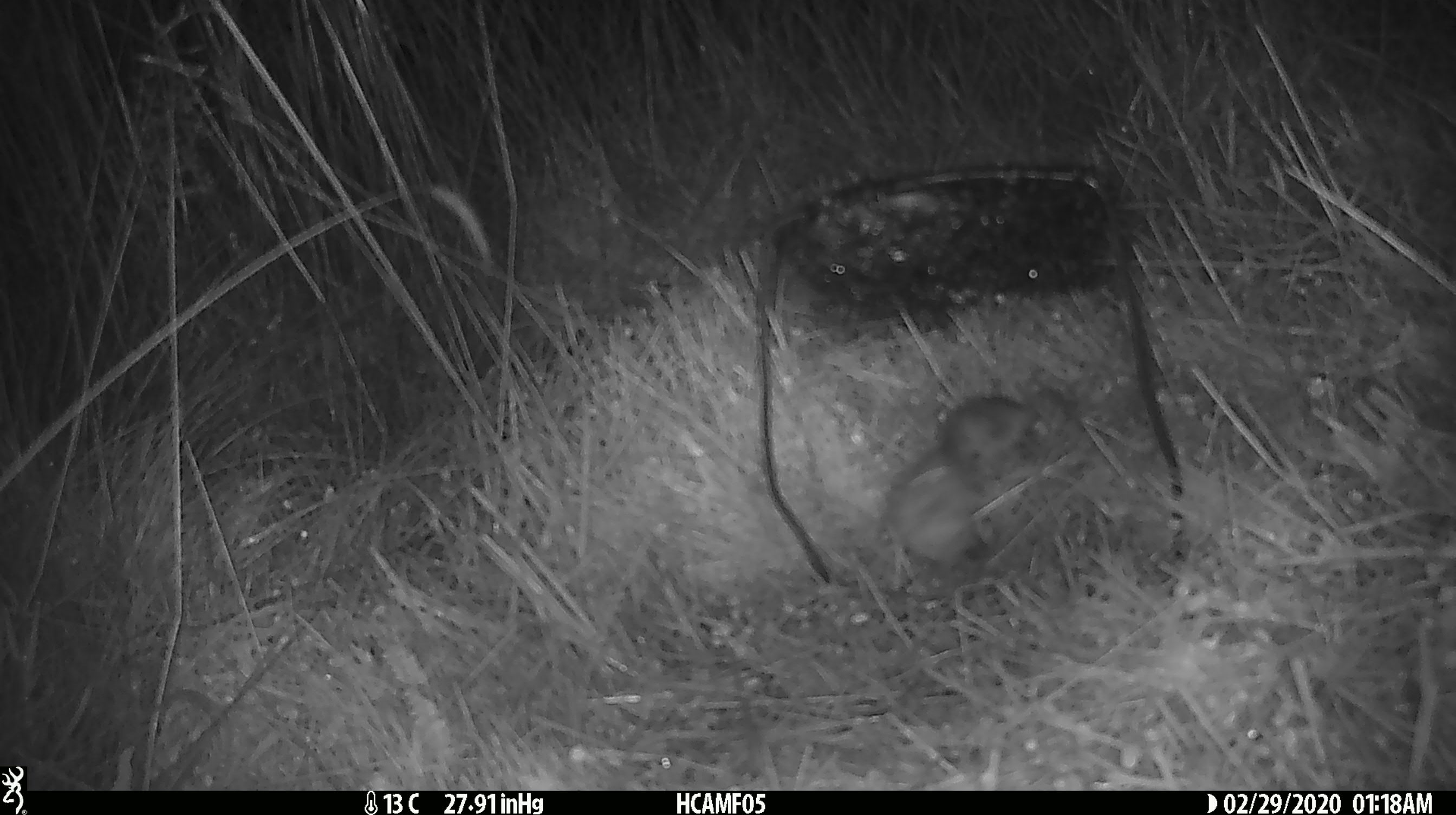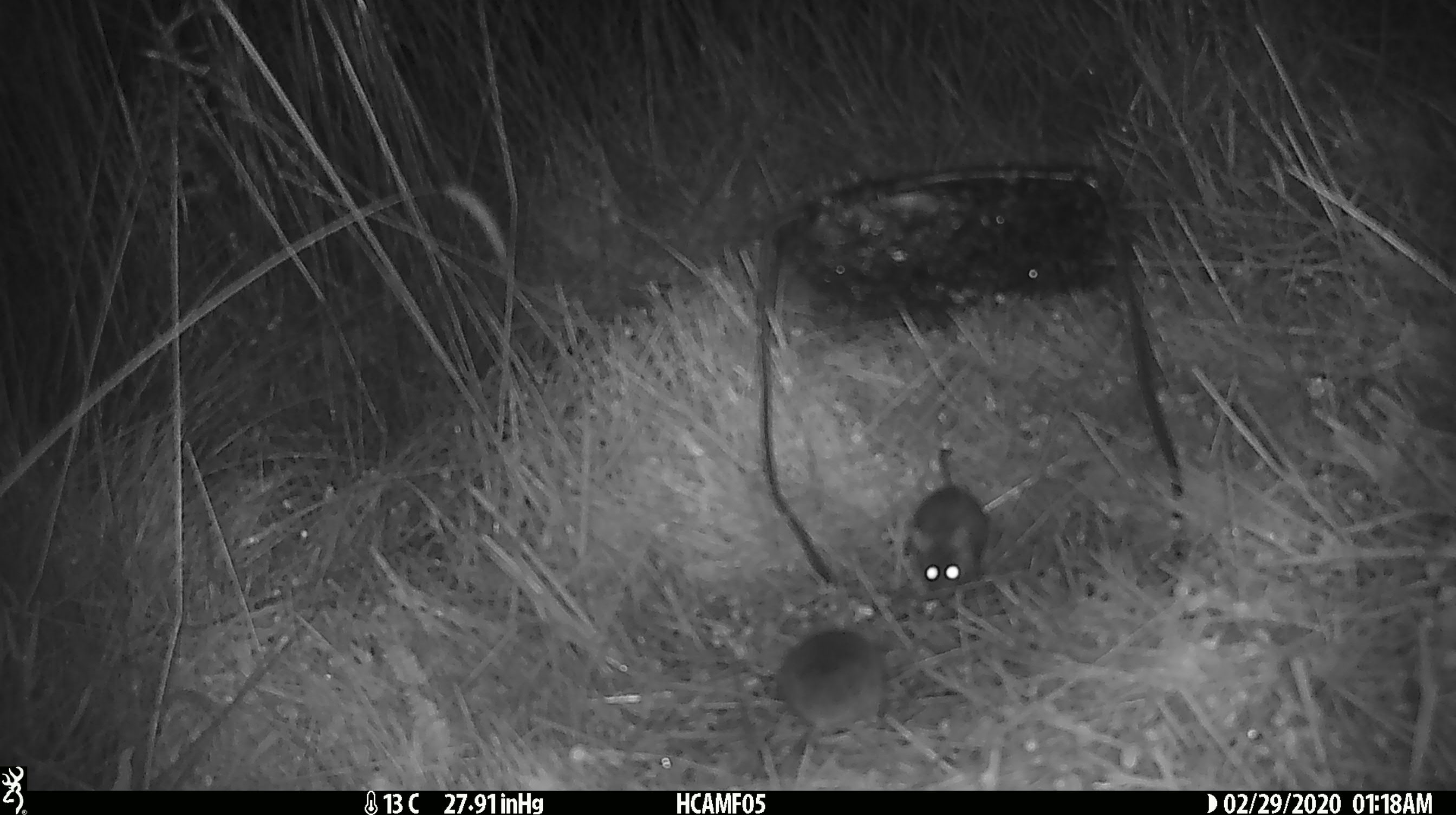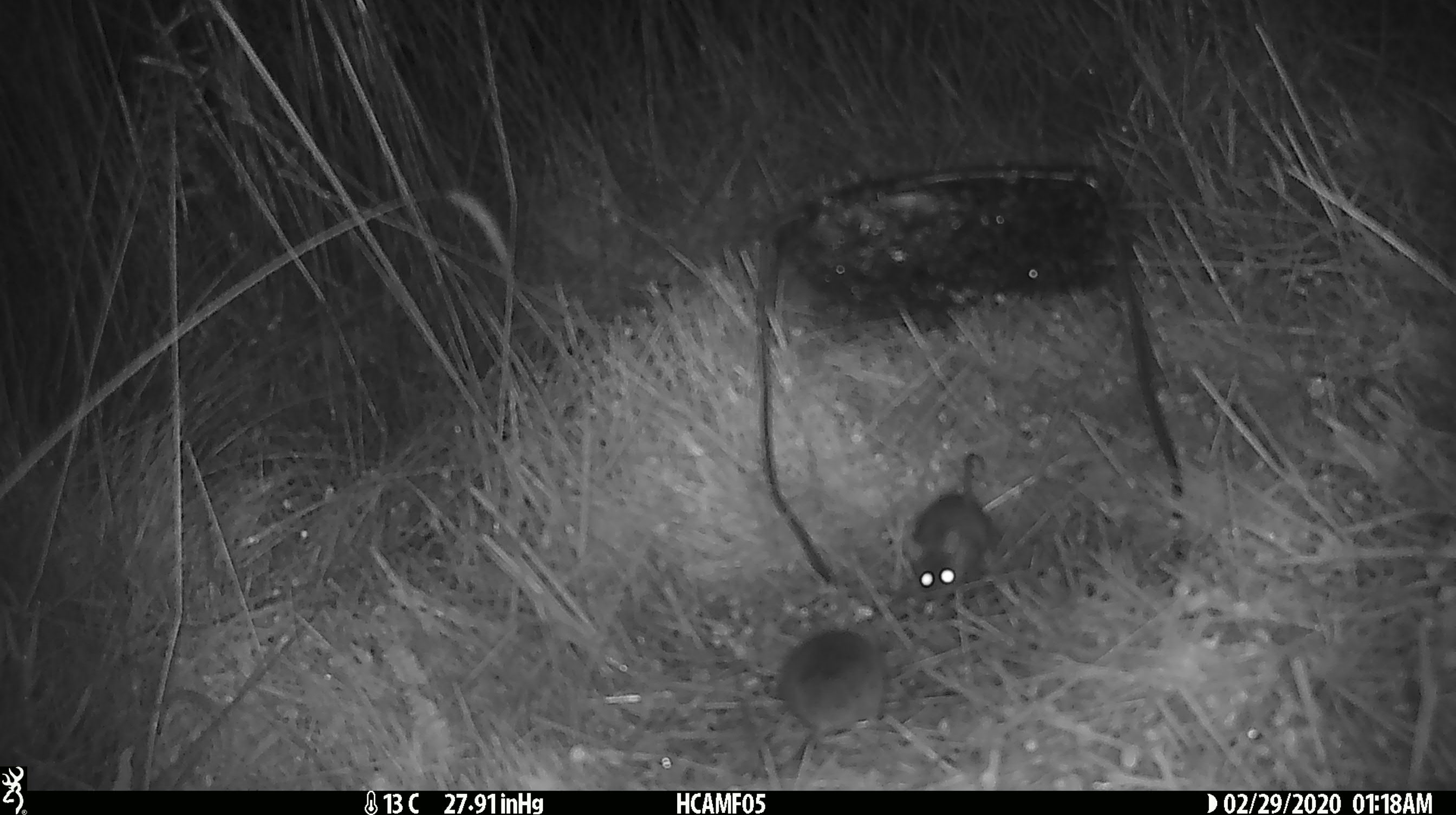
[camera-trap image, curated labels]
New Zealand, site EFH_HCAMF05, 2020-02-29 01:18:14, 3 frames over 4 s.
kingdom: Animalia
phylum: Chordata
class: Mammalia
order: Rodentia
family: Muridae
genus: Mus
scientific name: Mus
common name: mouse